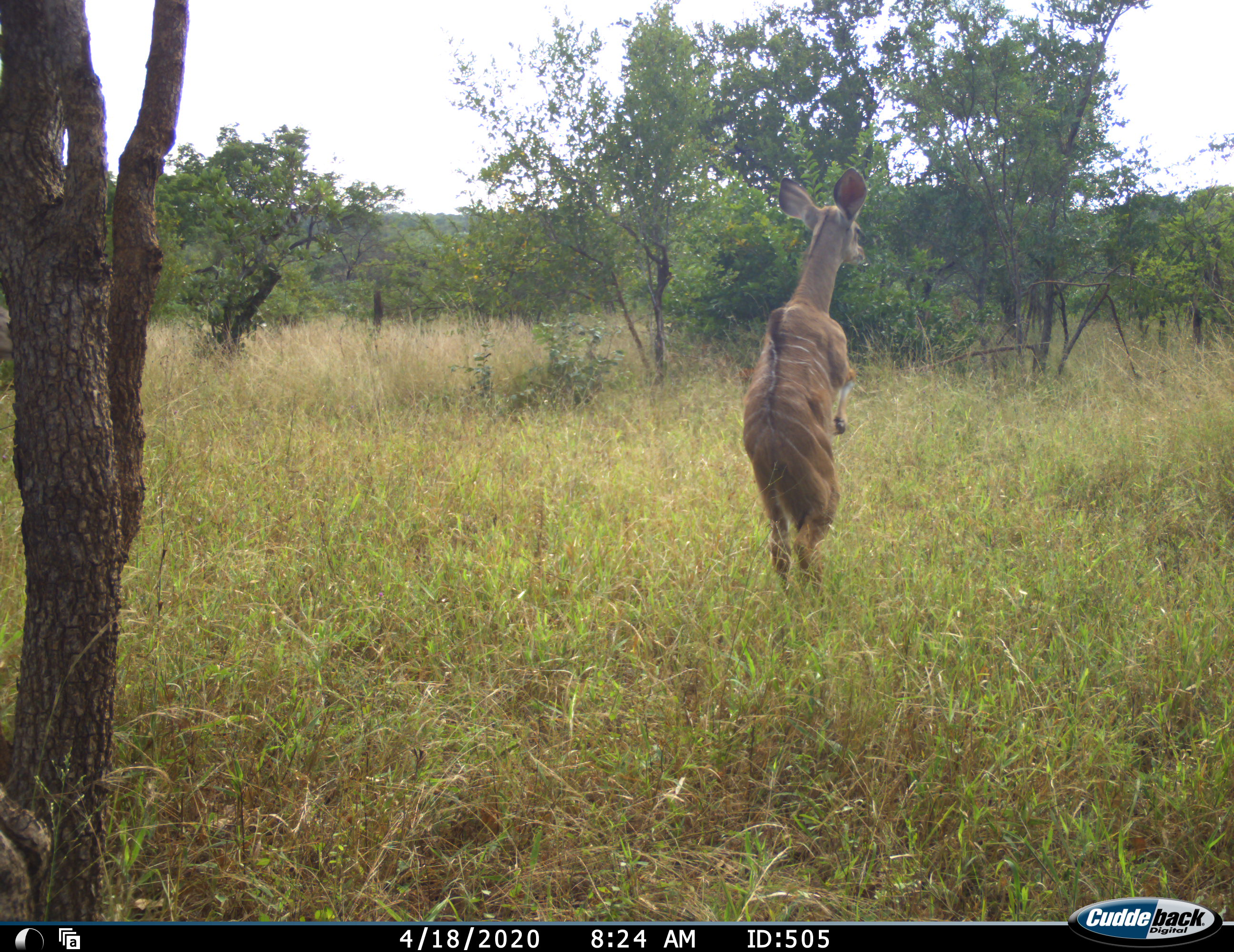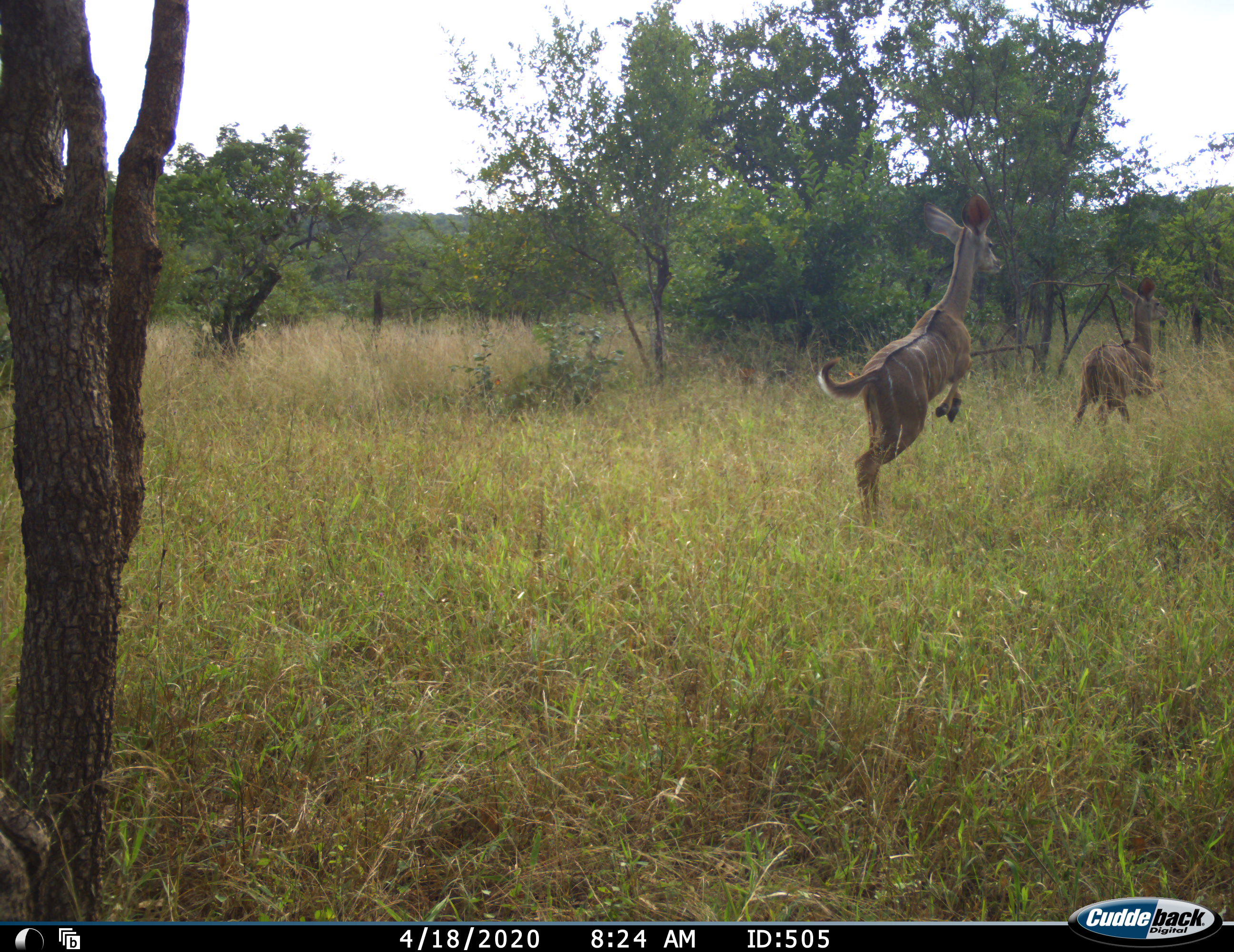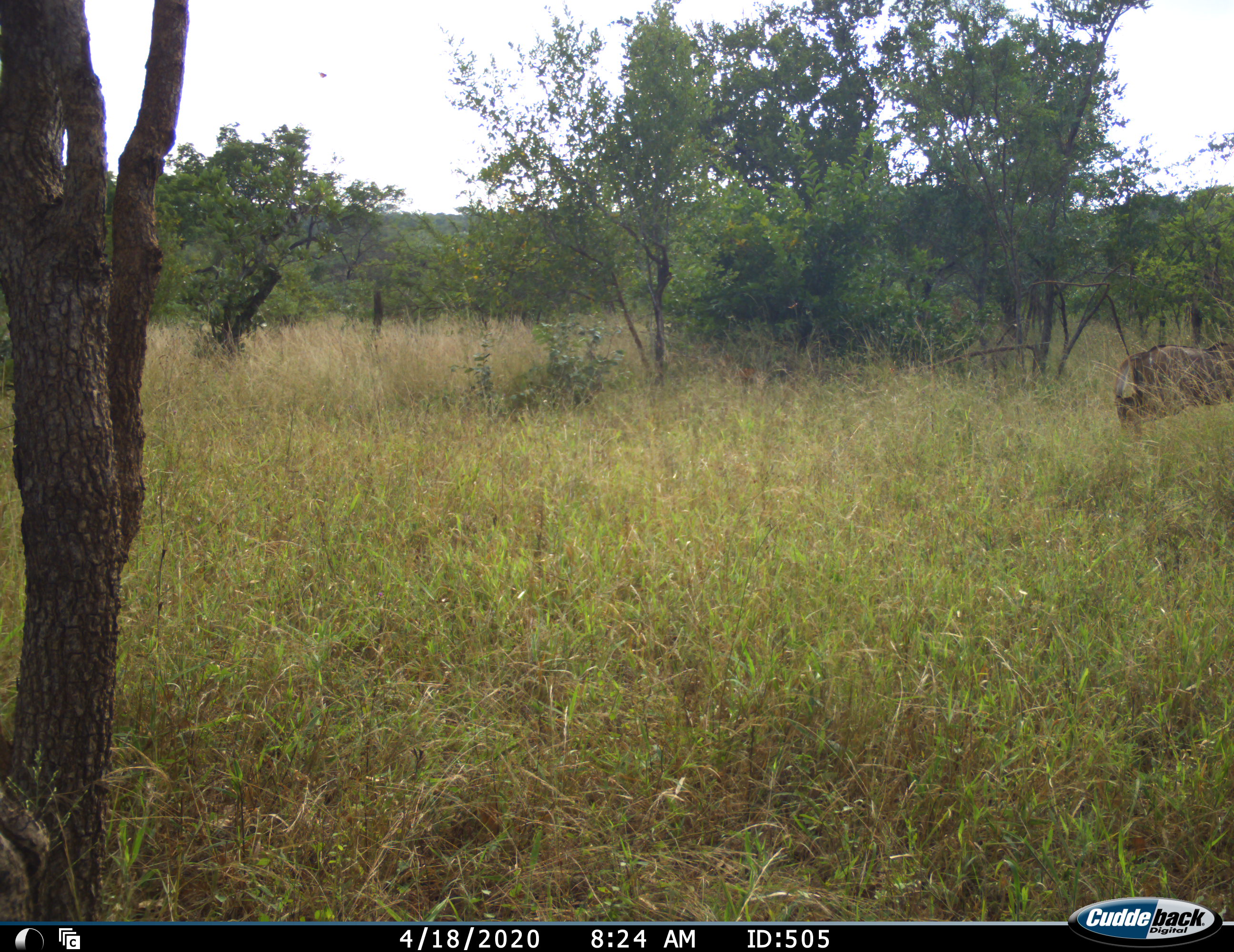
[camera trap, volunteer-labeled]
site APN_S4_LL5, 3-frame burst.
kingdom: Animalia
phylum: Chordata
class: Mammalia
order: Artiodactyla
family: Bovidae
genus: Tragelaphus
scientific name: Tragelaphus angasii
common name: nyala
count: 2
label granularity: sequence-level